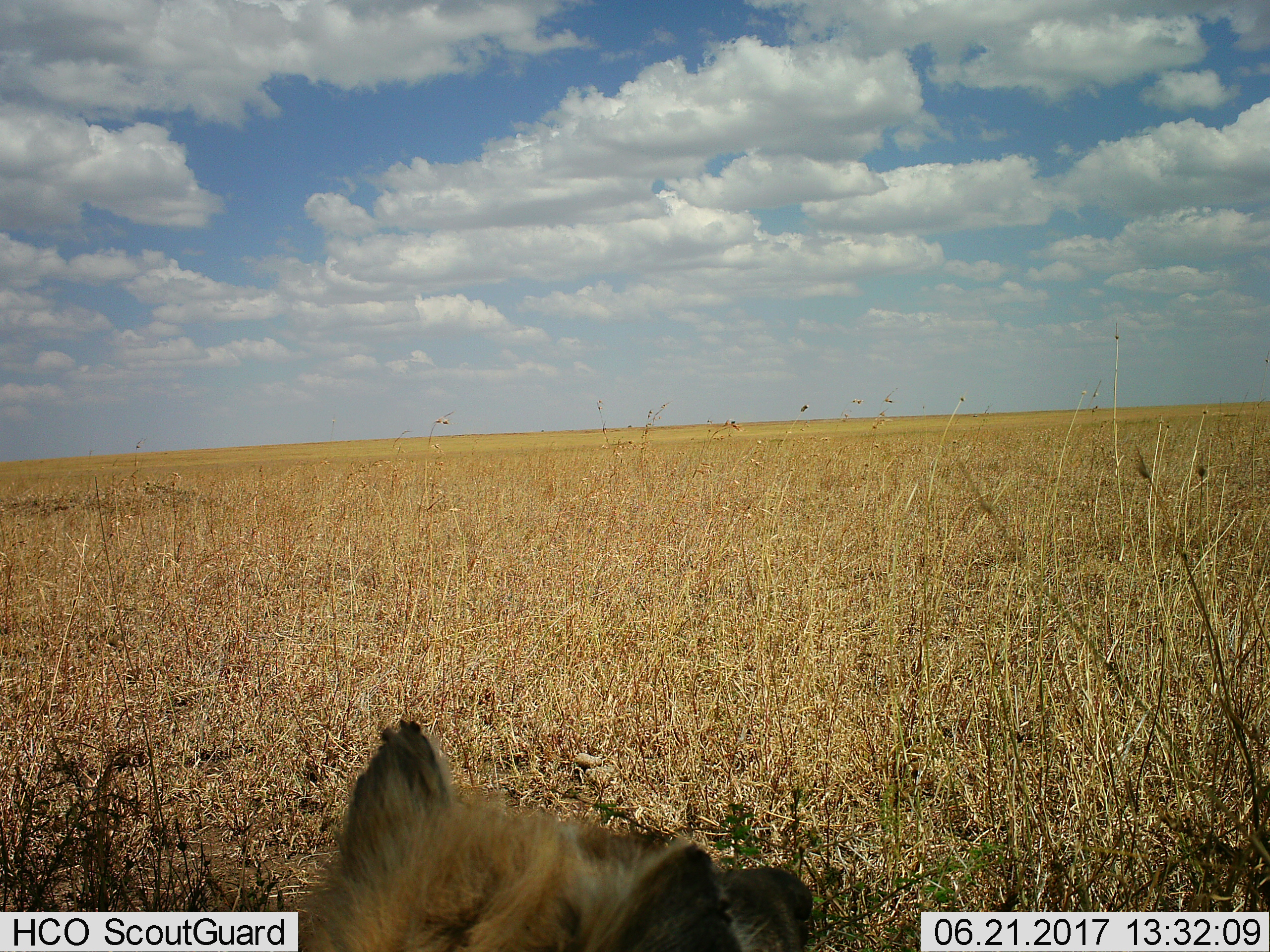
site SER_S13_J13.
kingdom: Animalia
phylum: Chordata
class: Mammalia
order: Carnivora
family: Hyaenidae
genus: Crocuta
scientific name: Crocuta crocuta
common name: spotted hyena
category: hyenaspotted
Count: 1.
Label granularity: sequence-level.